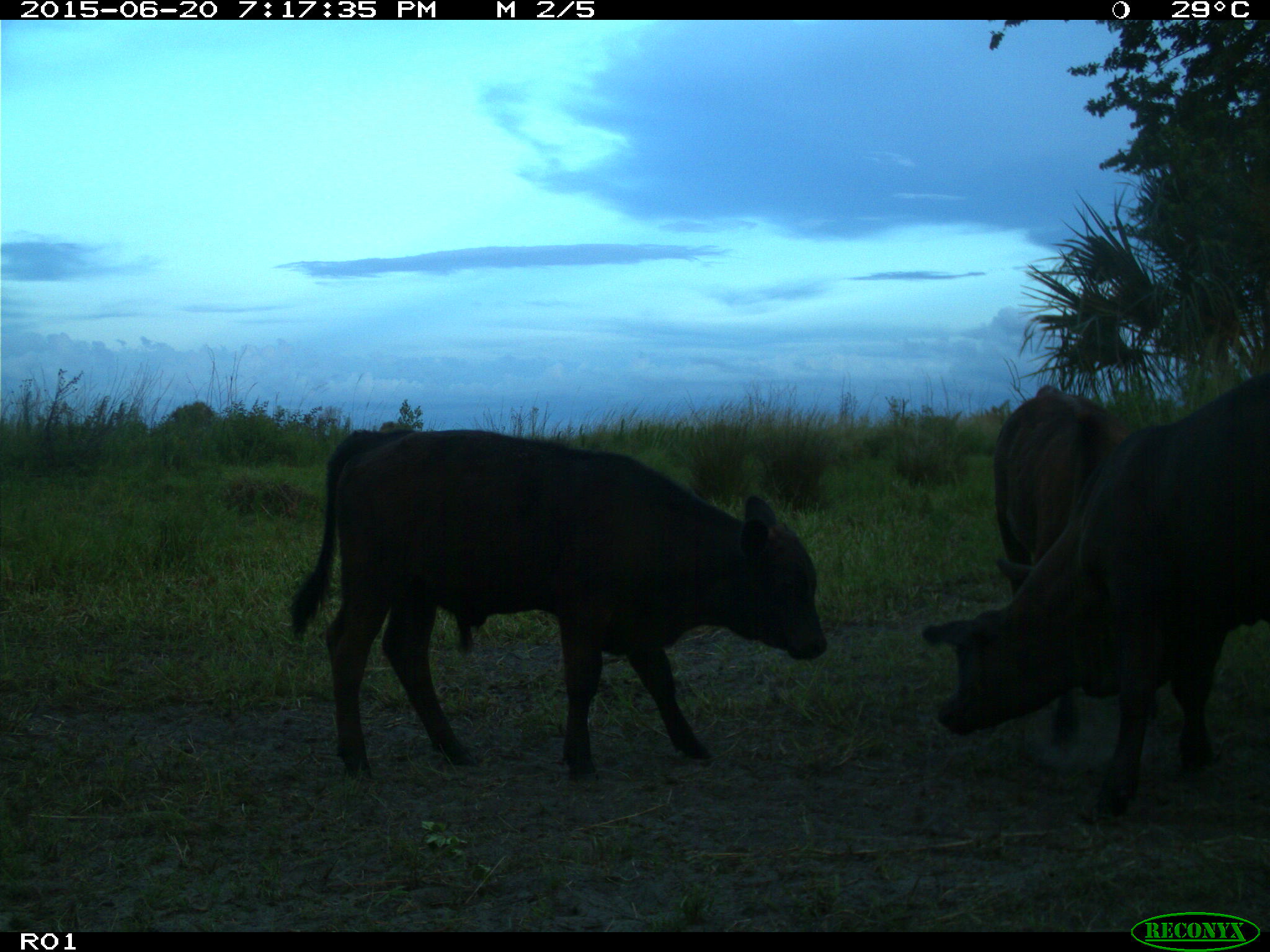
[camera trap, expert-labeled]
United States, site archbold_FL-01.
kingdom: Animalia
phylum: Chordata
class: Mammalia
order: Artiodactyla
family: Bovidae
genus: Bos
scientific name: Bos taurus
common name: domestic cow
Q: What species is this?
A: Bos taurus (domestic cow).